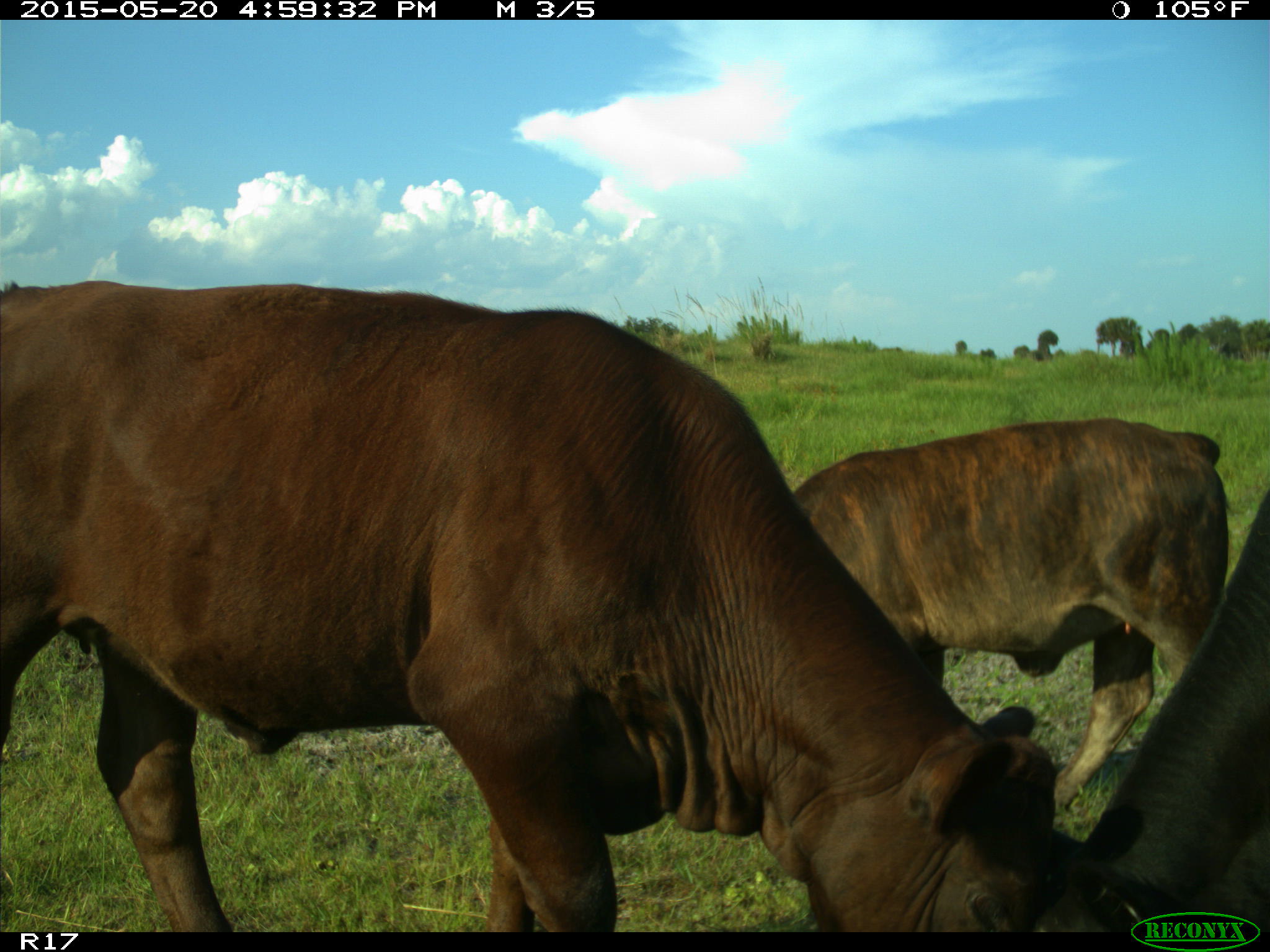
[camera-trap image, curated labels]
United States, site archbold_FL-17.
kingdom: Animalia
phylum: Chordata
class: Mammalia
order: Artiodactyla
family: Bovidae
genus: Bos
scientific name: Bos taurus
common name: domestic cow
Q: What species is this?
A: Bos taurus (domestic cow).